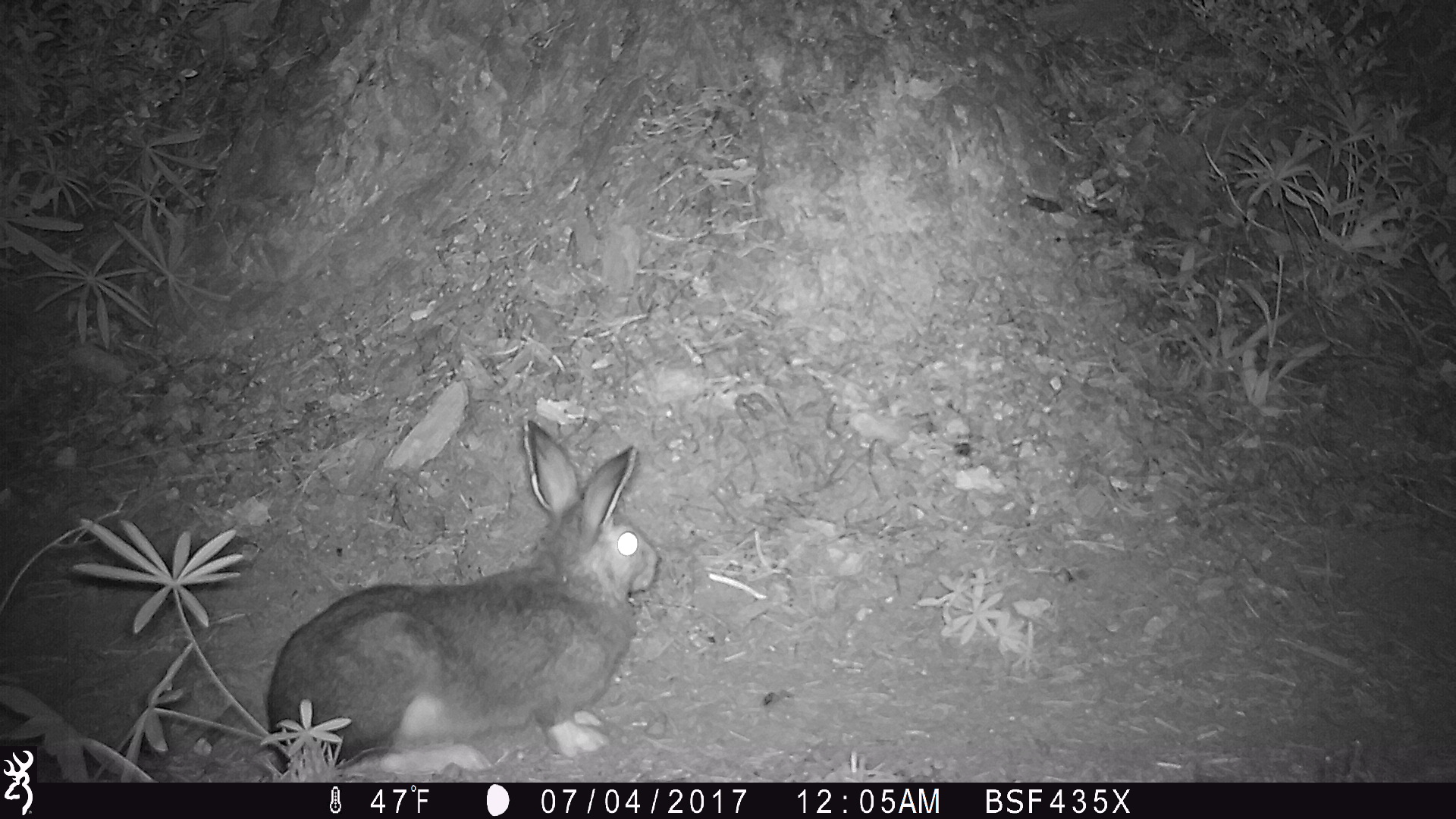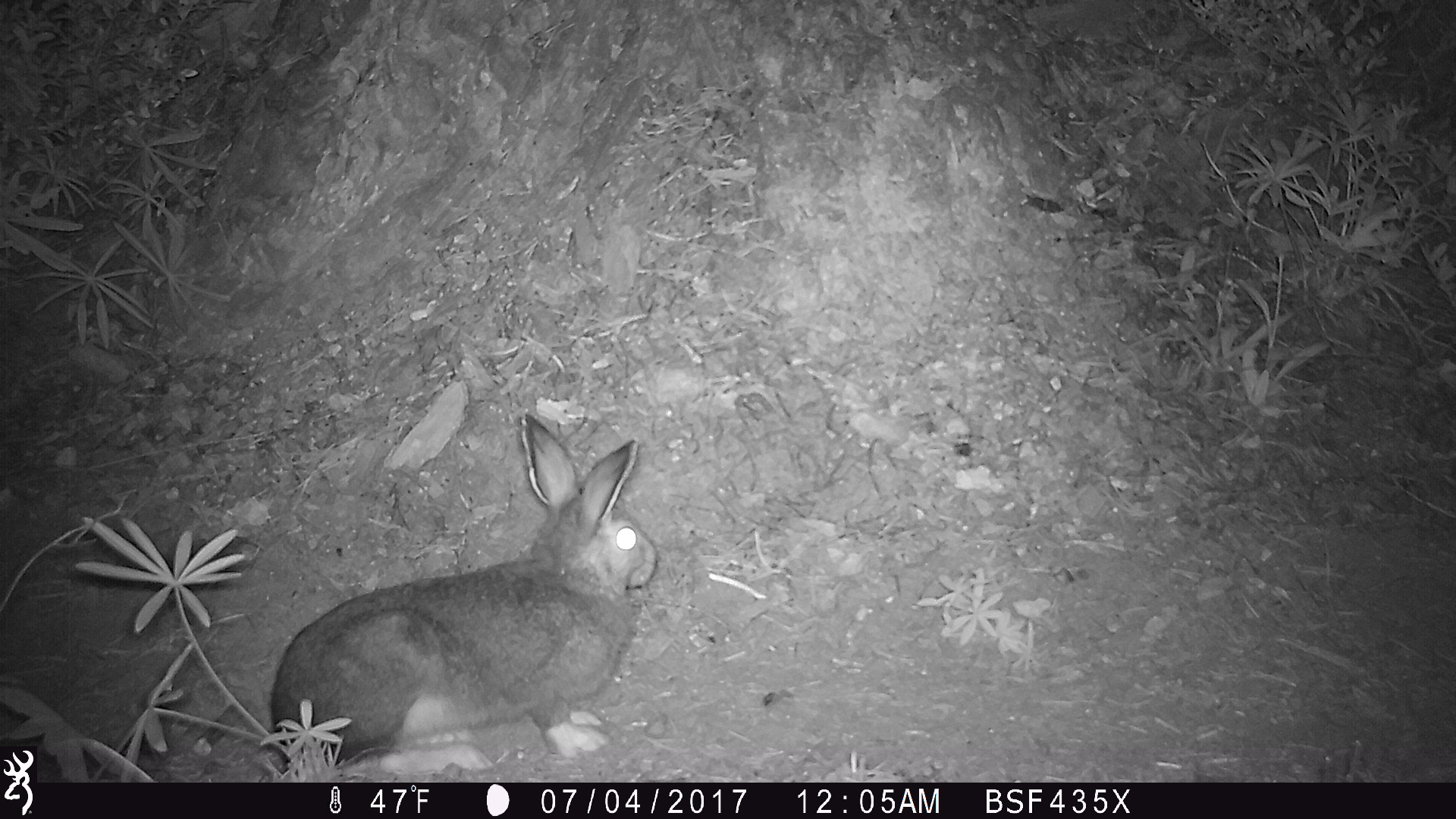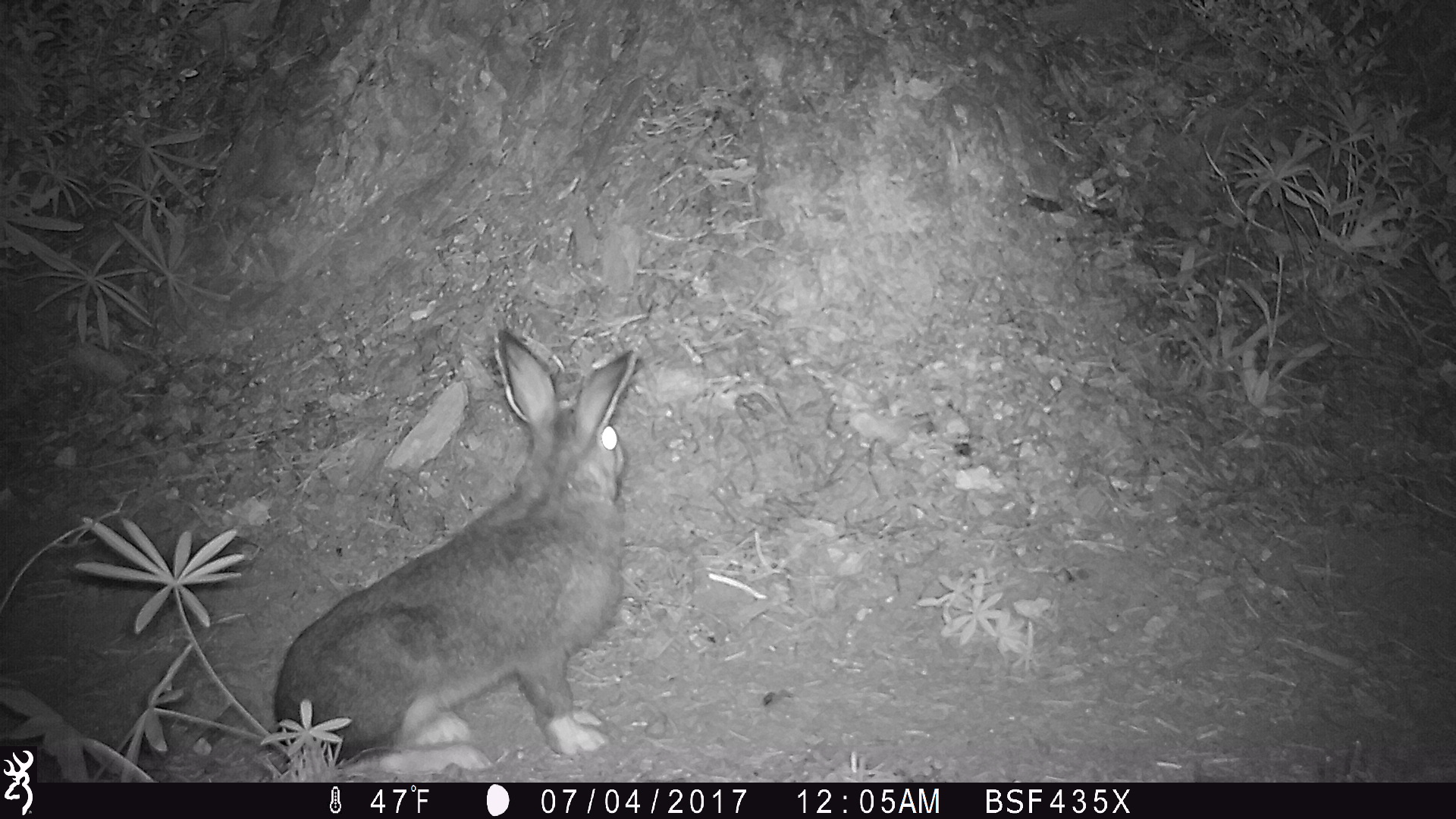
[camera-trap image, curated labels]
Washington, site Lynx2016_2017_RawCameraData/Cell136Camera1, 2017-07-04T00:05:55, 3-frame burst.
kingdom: Animalia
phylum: Chordata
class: Mammalia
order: Lagomorpha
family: Leporidae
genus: Lepus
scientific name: Lepus americanus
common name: snowshoe hare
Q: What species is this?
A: Lepus americanus (snowshoe hare).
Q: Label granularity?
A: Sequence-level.